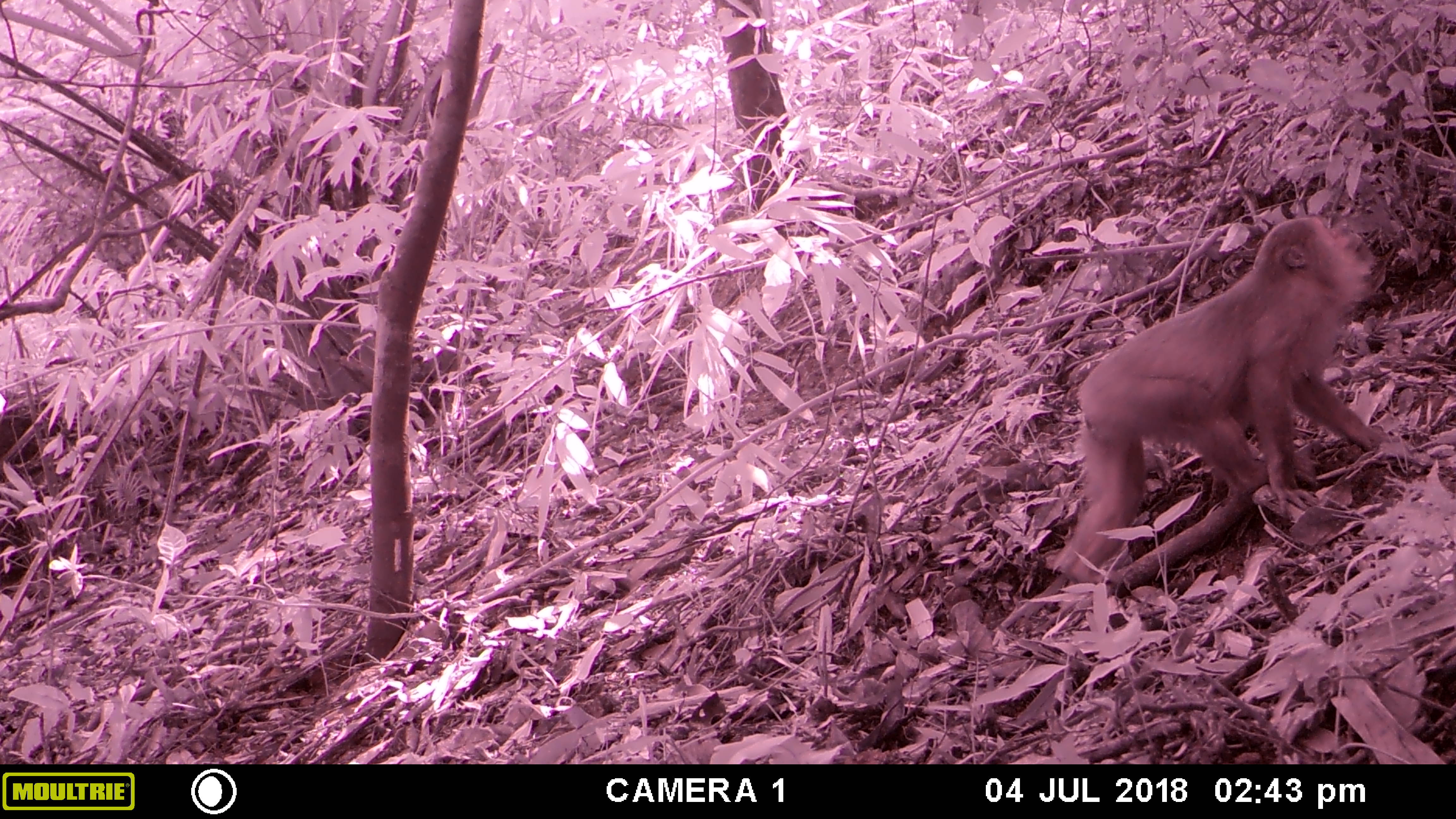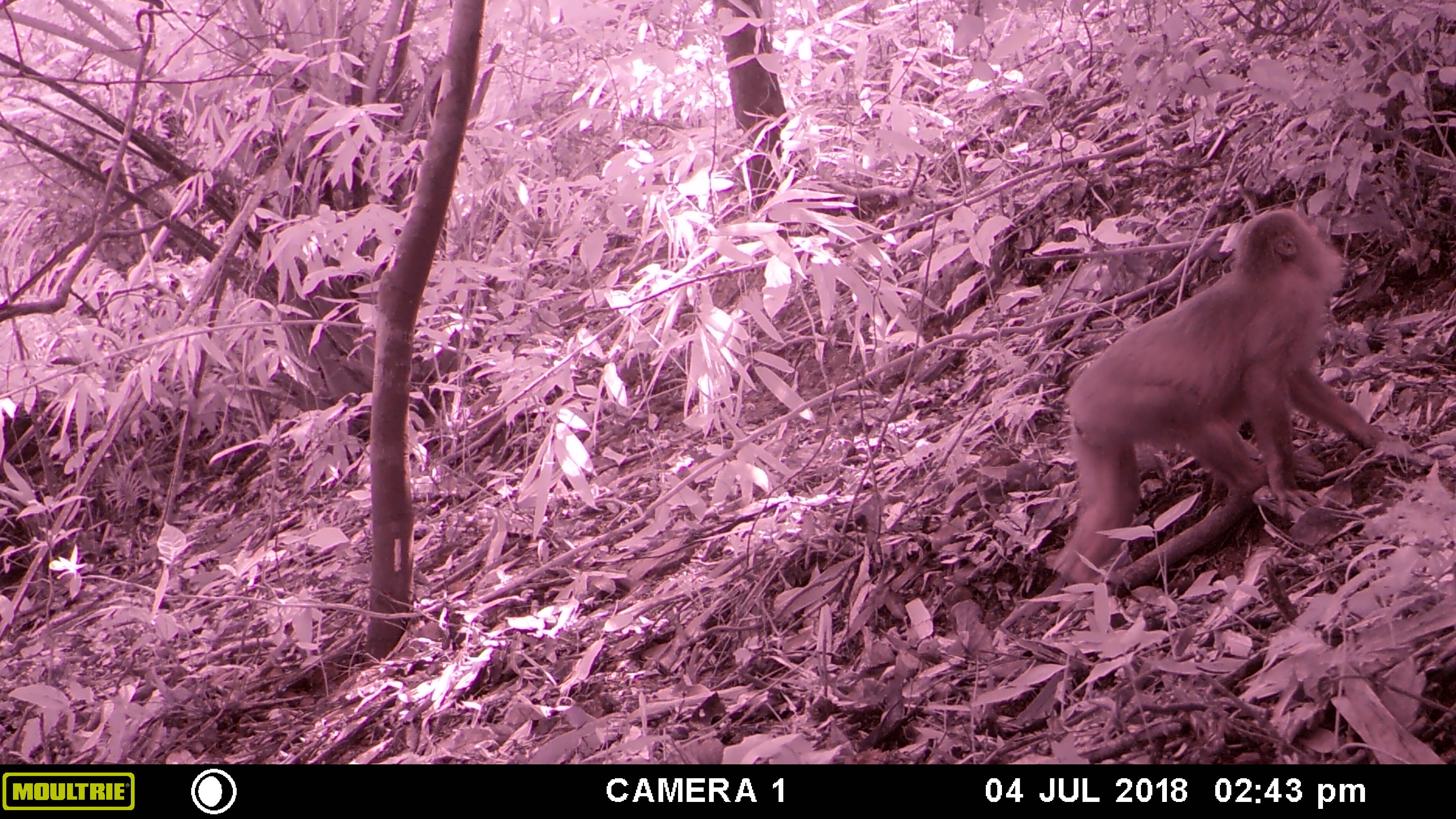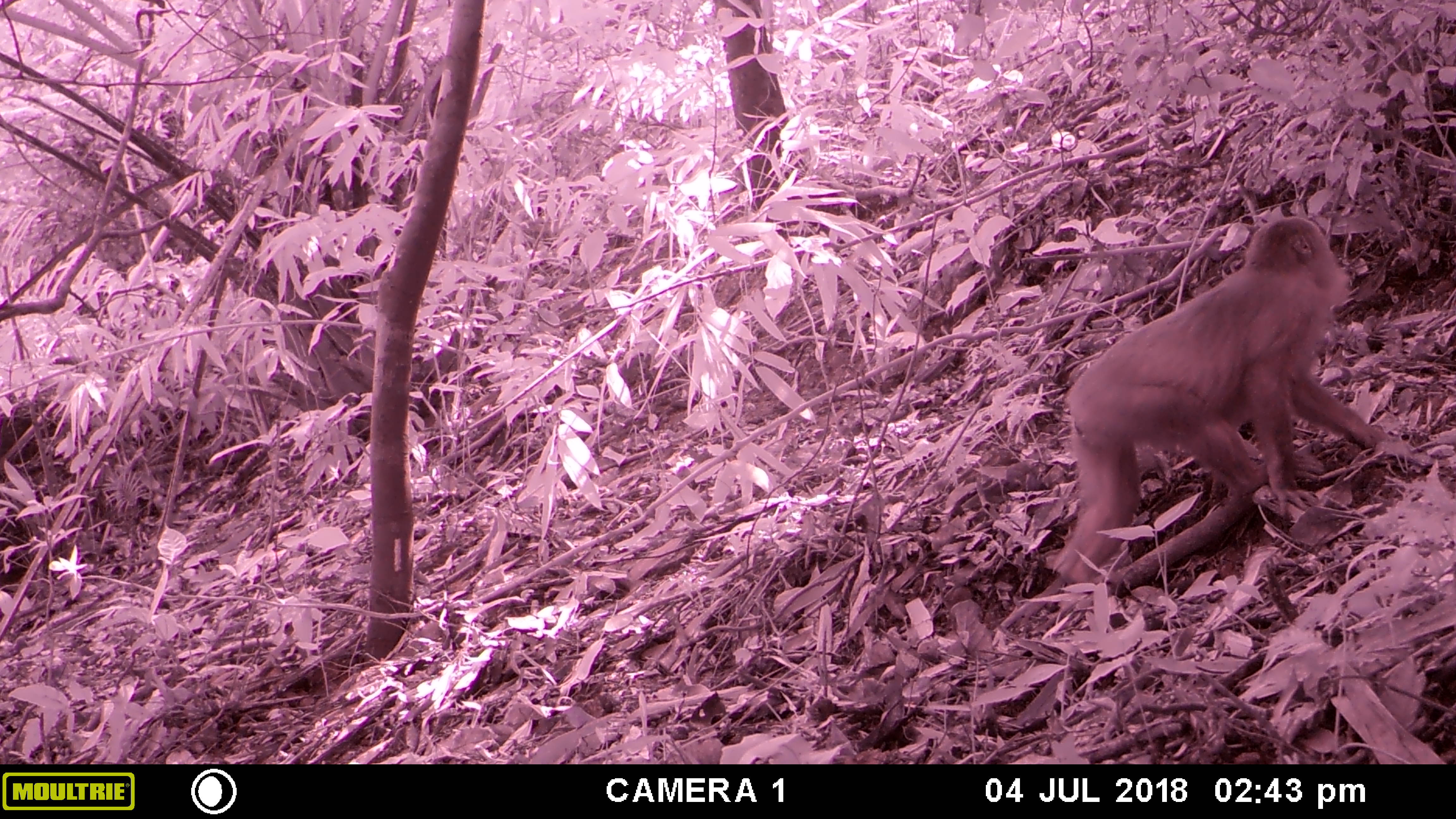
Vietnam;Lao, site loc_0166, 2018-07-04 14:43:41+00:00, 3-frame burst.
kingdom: Animalia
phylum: Chordata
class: Mammalia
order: Primates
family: Cercopithecidae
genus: Macaca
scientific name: Macaca arctoides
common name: stump-tailed macaque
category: stump tailed macaque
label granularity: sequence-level